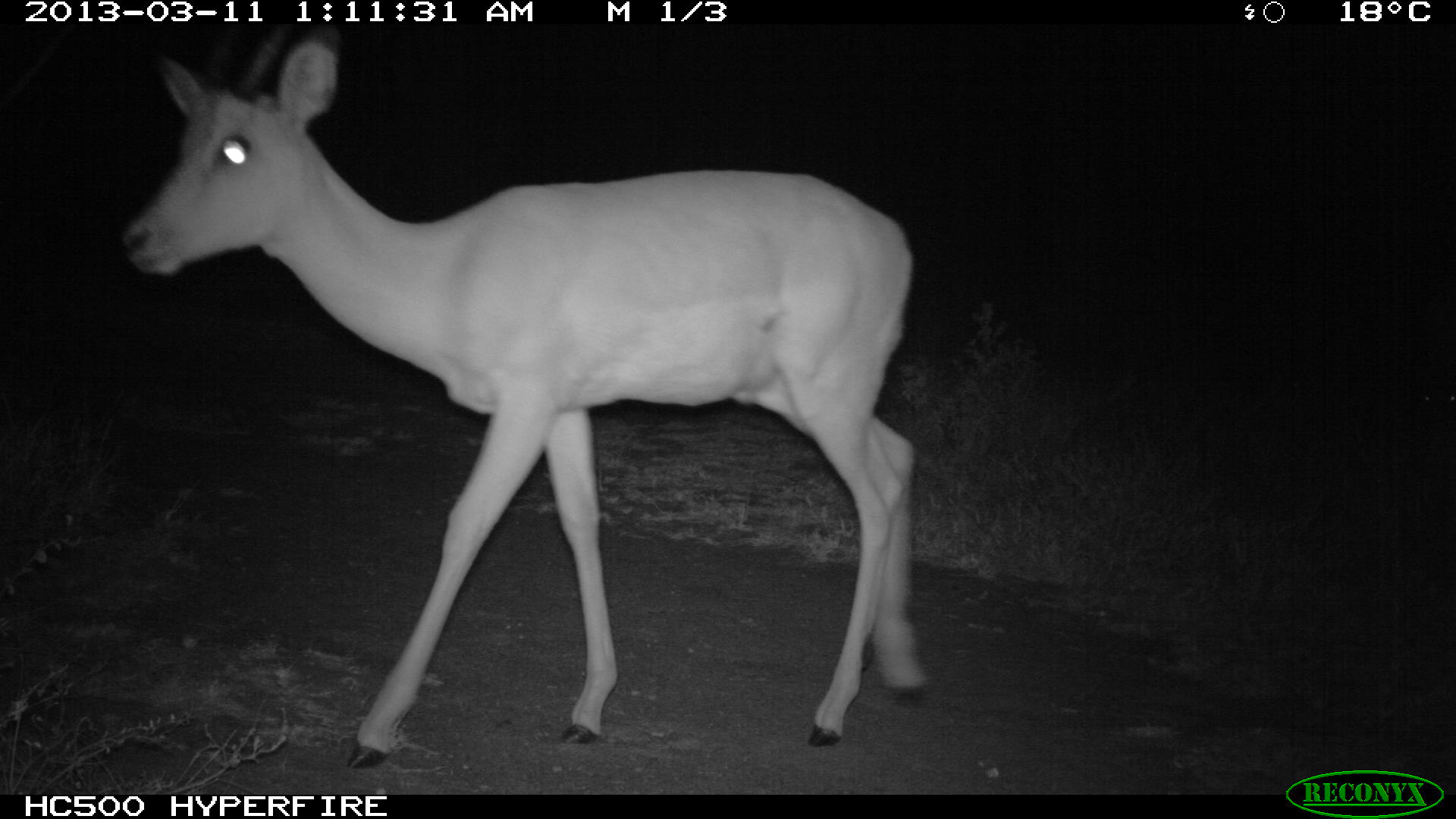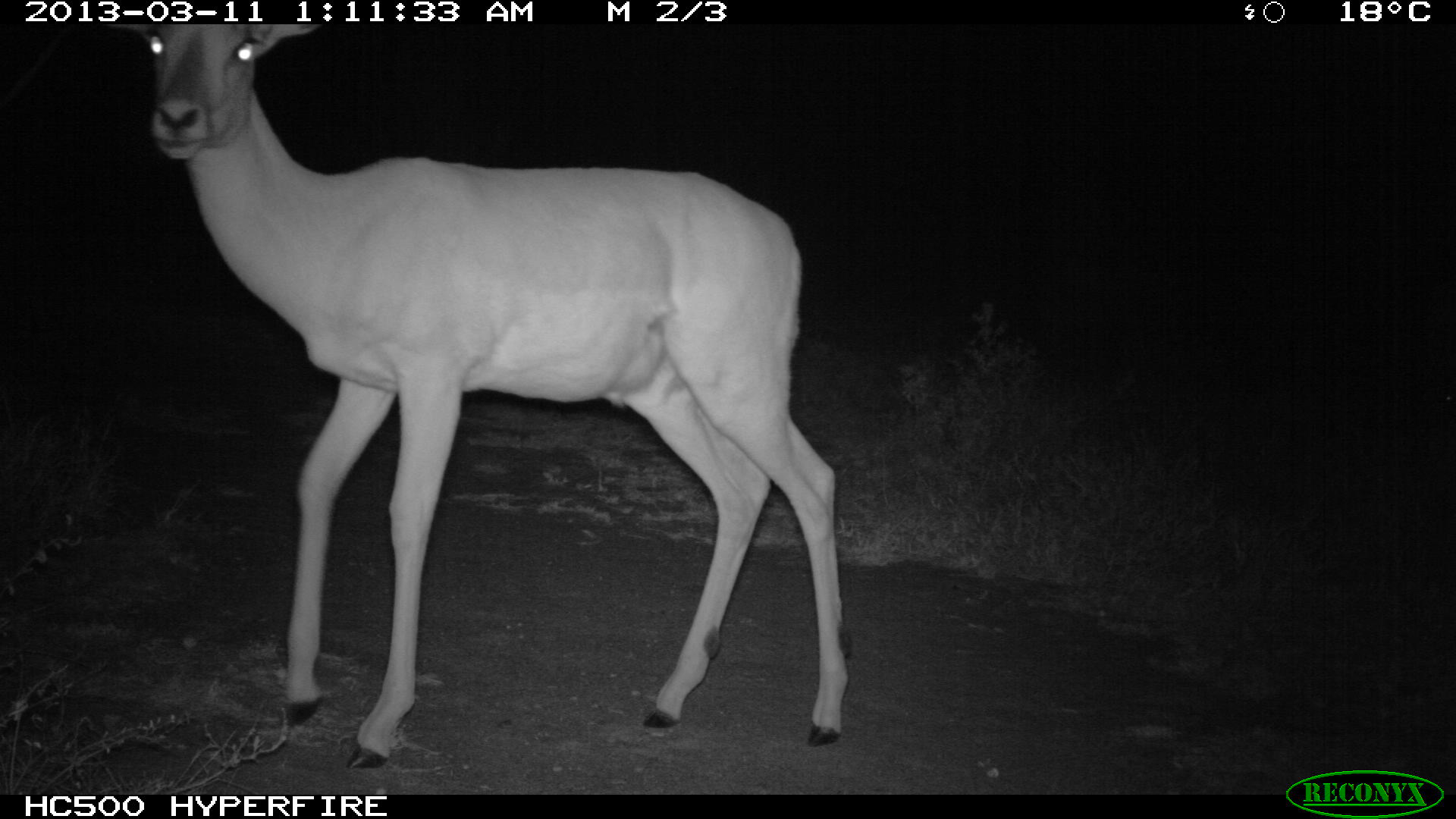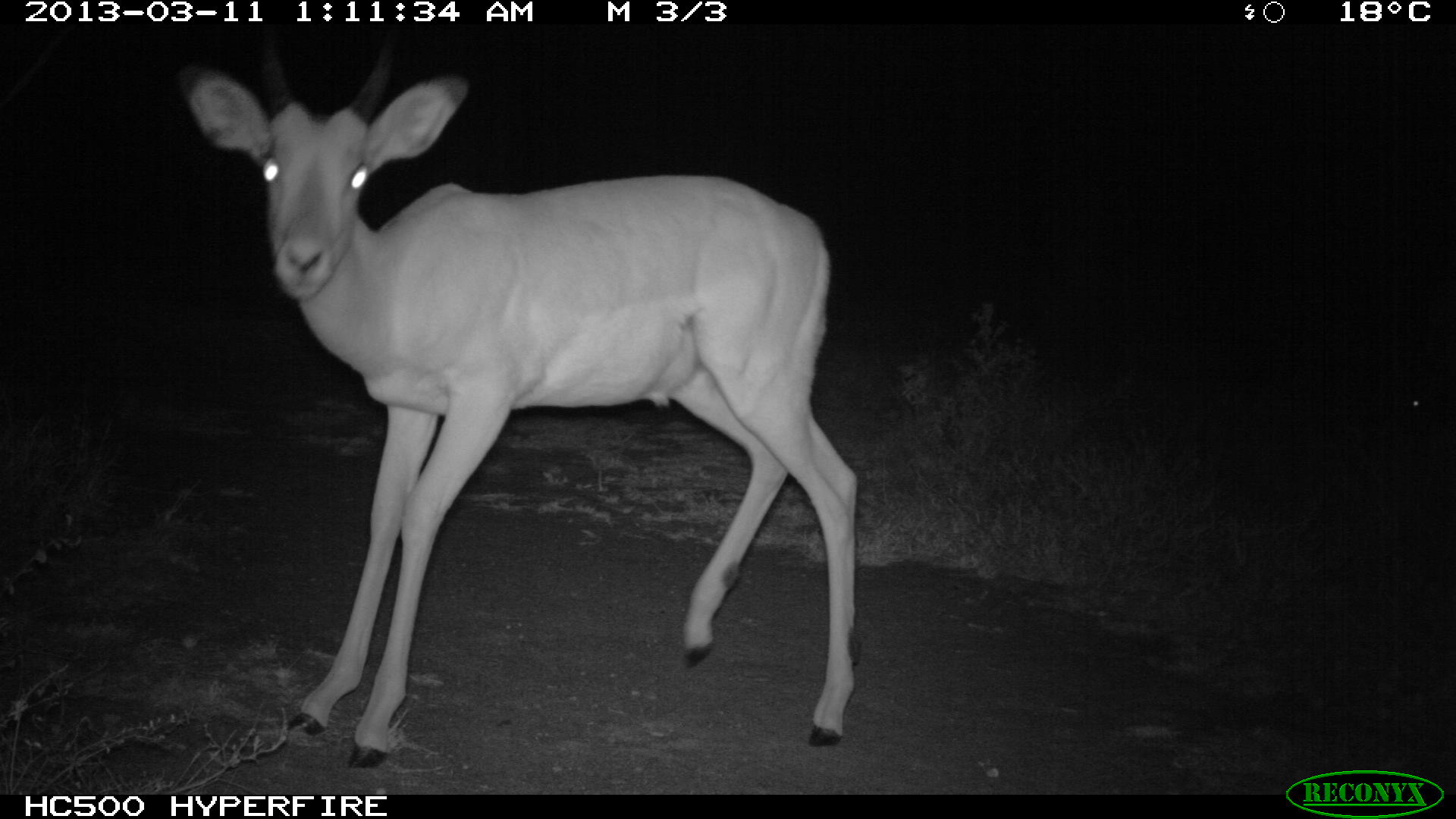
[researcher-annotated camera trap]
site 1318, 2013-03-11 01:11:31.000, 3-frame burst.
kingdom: Animalia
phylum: Chordata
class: Mammalia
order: Artiodactyla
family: Bovidae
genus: Aepyceros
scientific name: Aepyceros melampus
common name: impala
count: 1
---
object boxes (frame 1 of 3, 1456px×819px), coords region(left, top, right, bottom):
aepyceros melampus: region(114, 17, 926, 770)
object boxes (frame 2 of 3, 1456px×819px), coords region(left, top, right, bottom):
aepyceros melampus: region(102, 21, 850, 767)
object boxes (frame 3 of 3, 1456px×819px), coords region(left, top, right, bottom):
aepyceros melampus: region(177, 23, 858, 770)